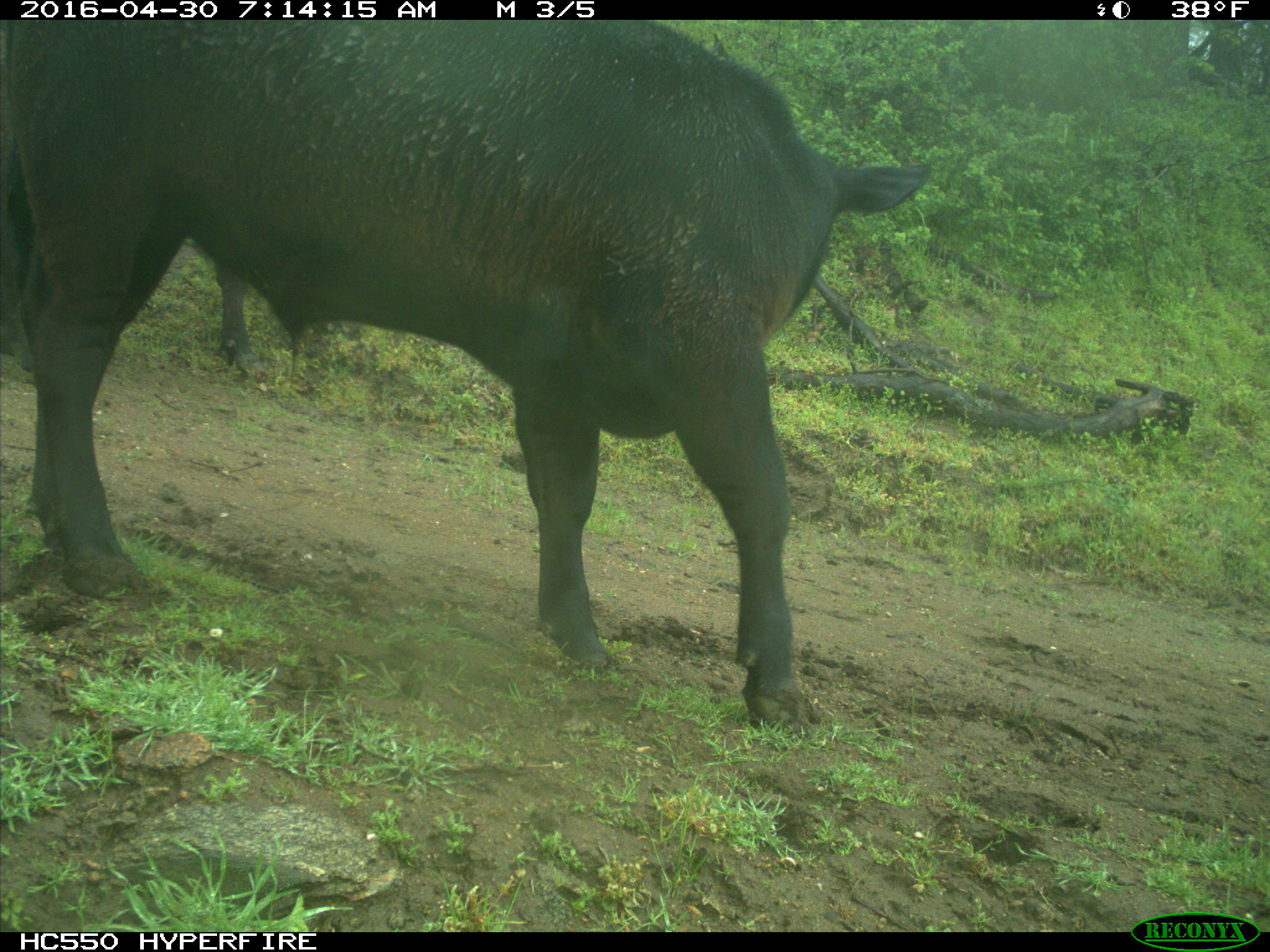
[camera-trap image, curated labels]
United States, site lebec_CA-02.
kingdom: Animalia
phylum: Chordata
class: Mammalia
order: Artiodactyla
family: Bovidae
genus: Bos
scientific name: Bos taurus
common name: domestic cow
Bos taurus (domestic cow).